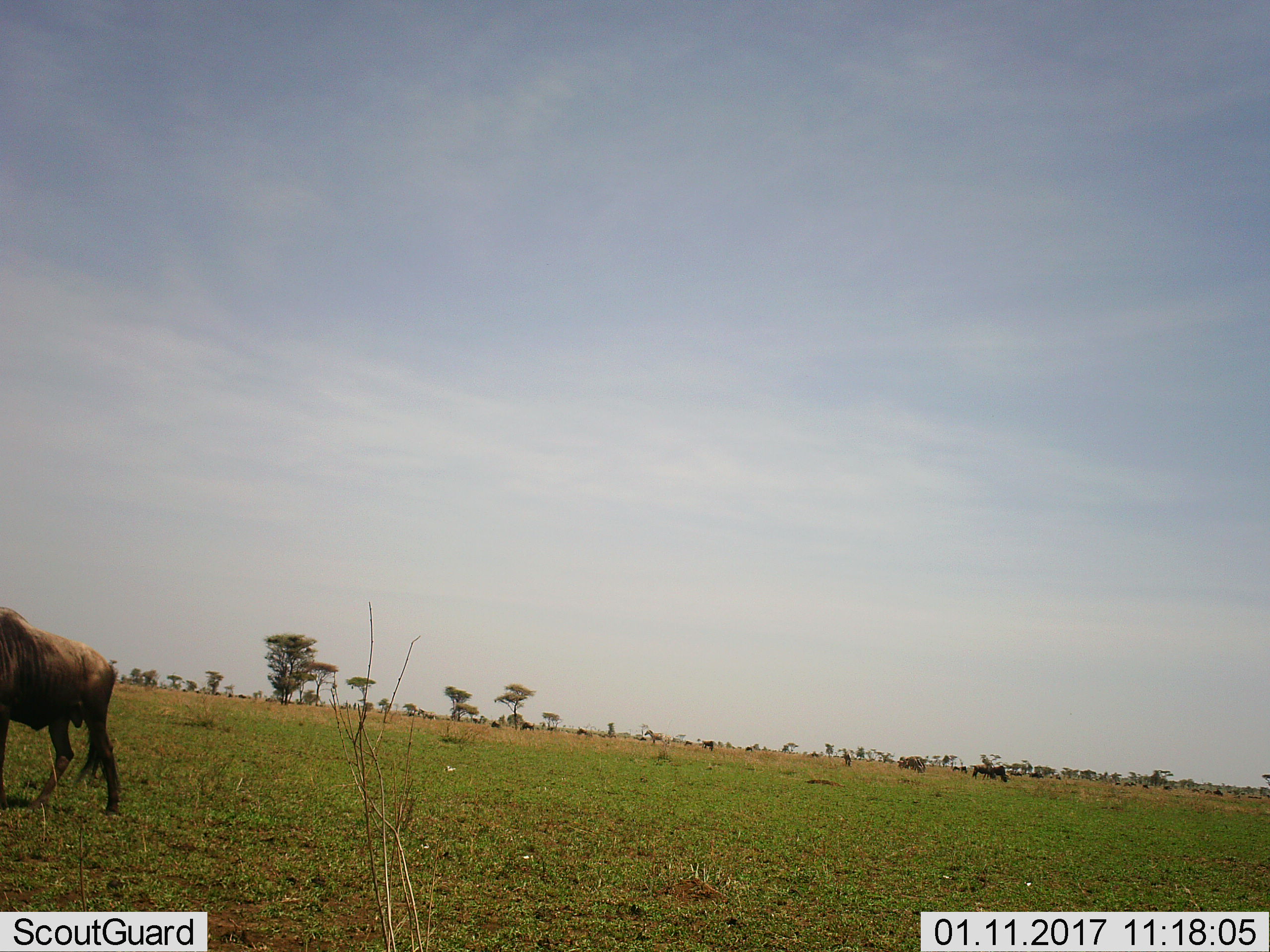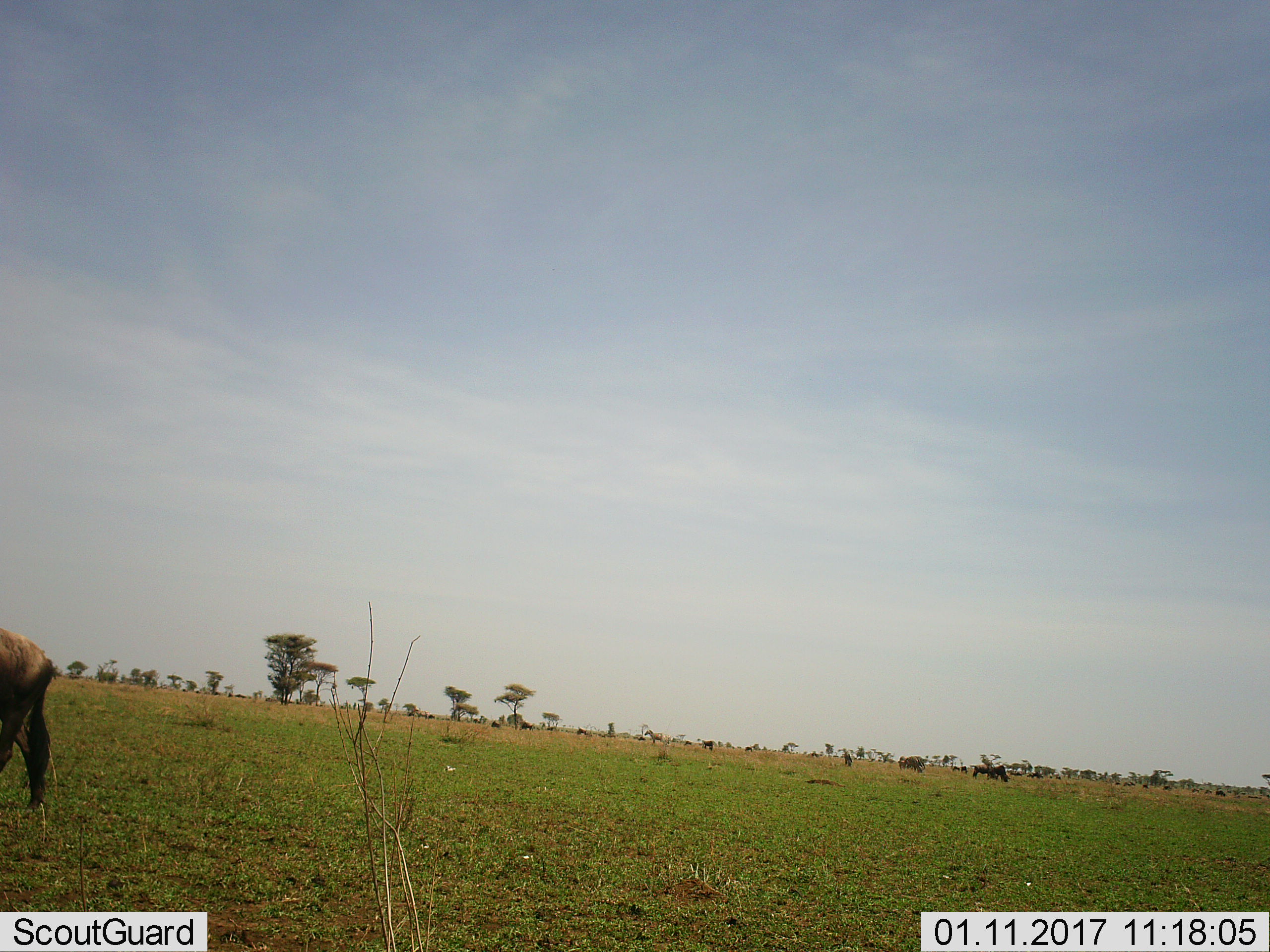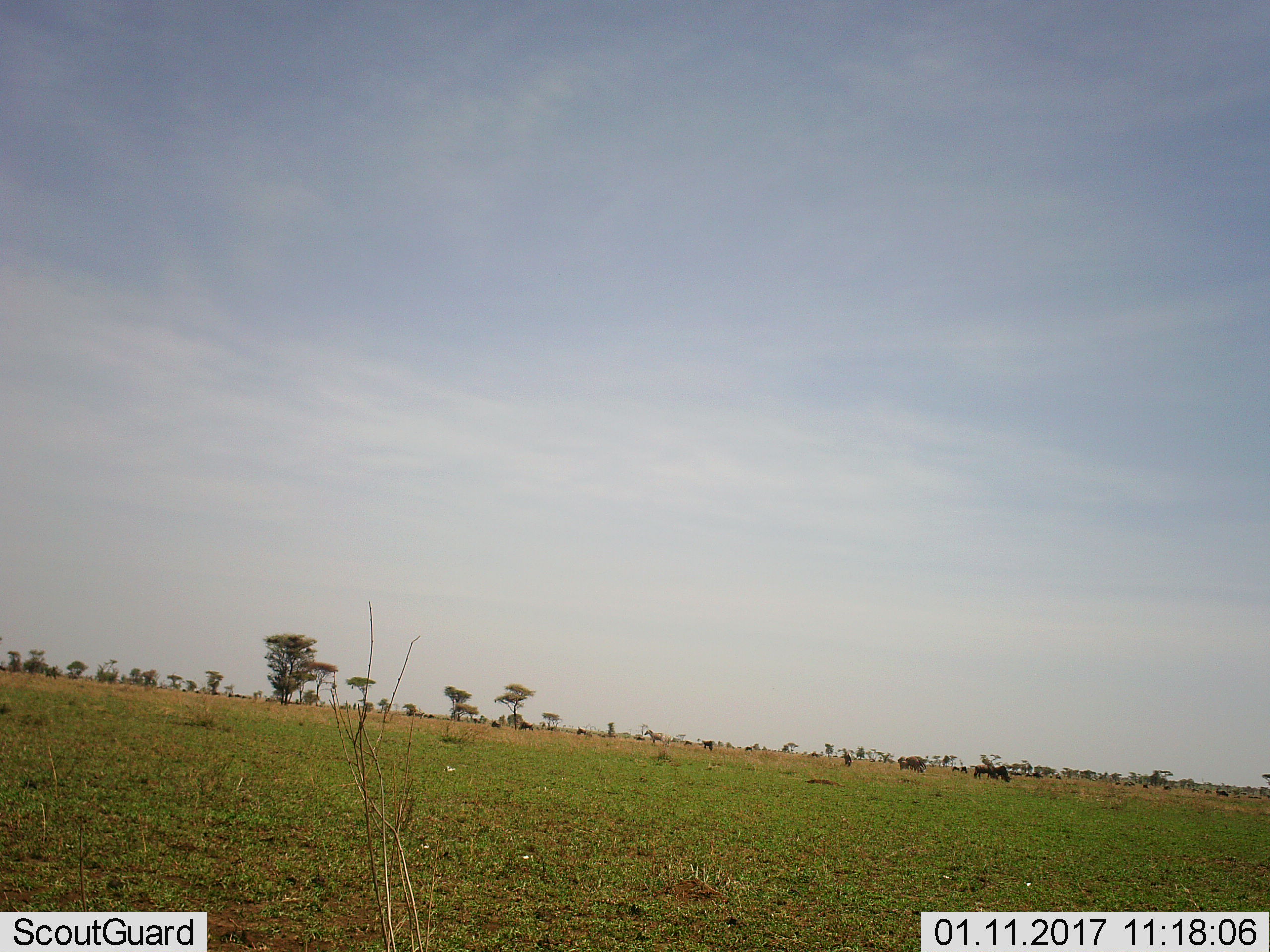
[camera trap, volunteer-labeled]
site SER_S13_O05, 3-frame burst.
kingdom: Animalia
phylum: Chordata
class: Mammalia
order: Artiodactyla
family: Bovidae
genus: Connochaetes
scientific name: Connochaetes taurinus taurinus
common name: blue wildebeest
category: wildebeestblue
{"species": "wildebeestblue (blue wildebeest) (Connochaetes taurinus taurinus)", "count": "11-50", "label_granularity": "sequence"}